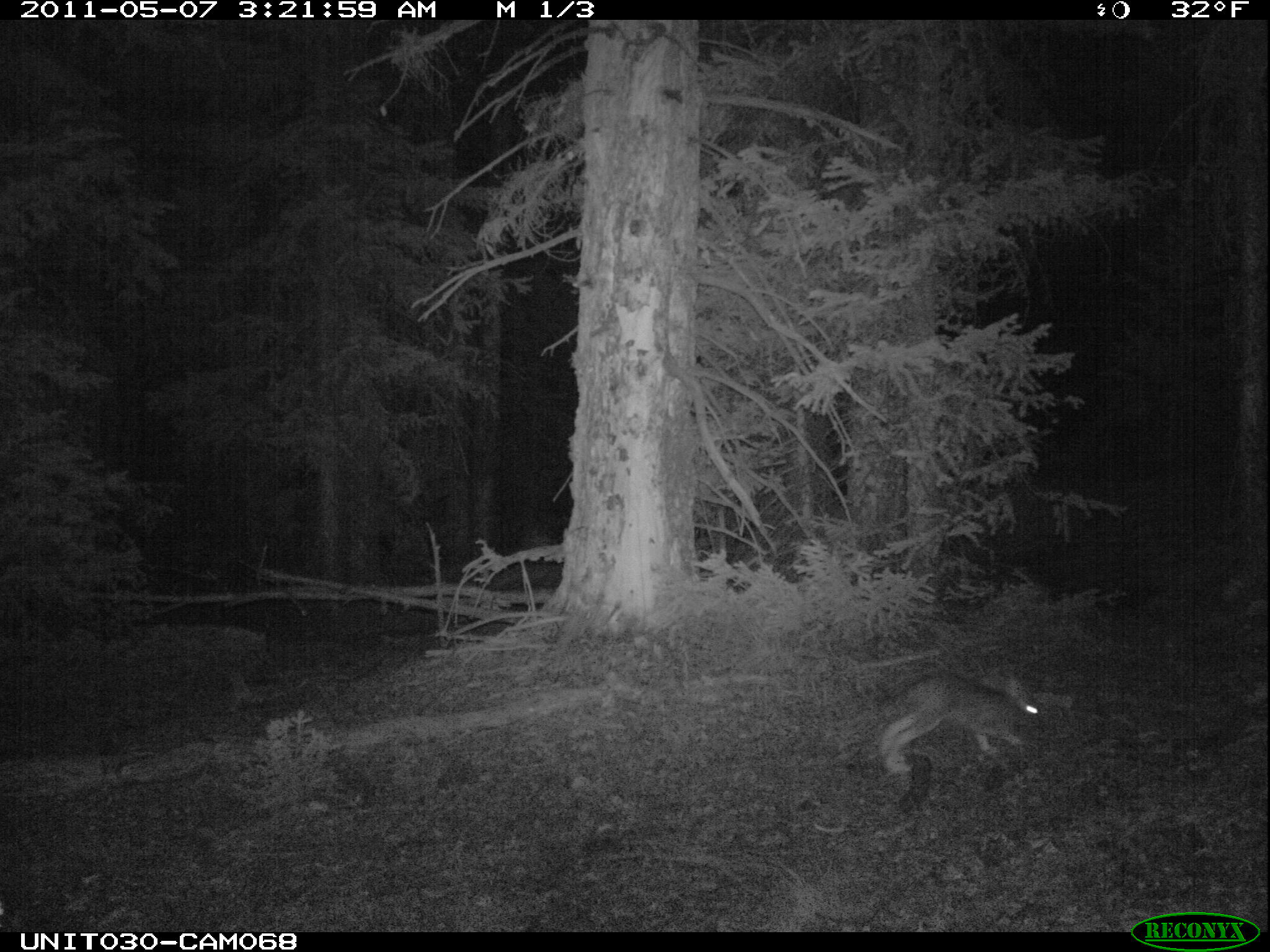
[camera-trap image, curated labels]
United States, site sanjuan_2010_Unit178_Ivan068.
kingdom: Animalia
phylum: Chordata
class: Mammalia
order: Lagomorpha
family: Leporidae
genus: Lepus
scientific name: Lepus americanus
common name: snowshoe hare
Lepus americanus (snowshoe hare).